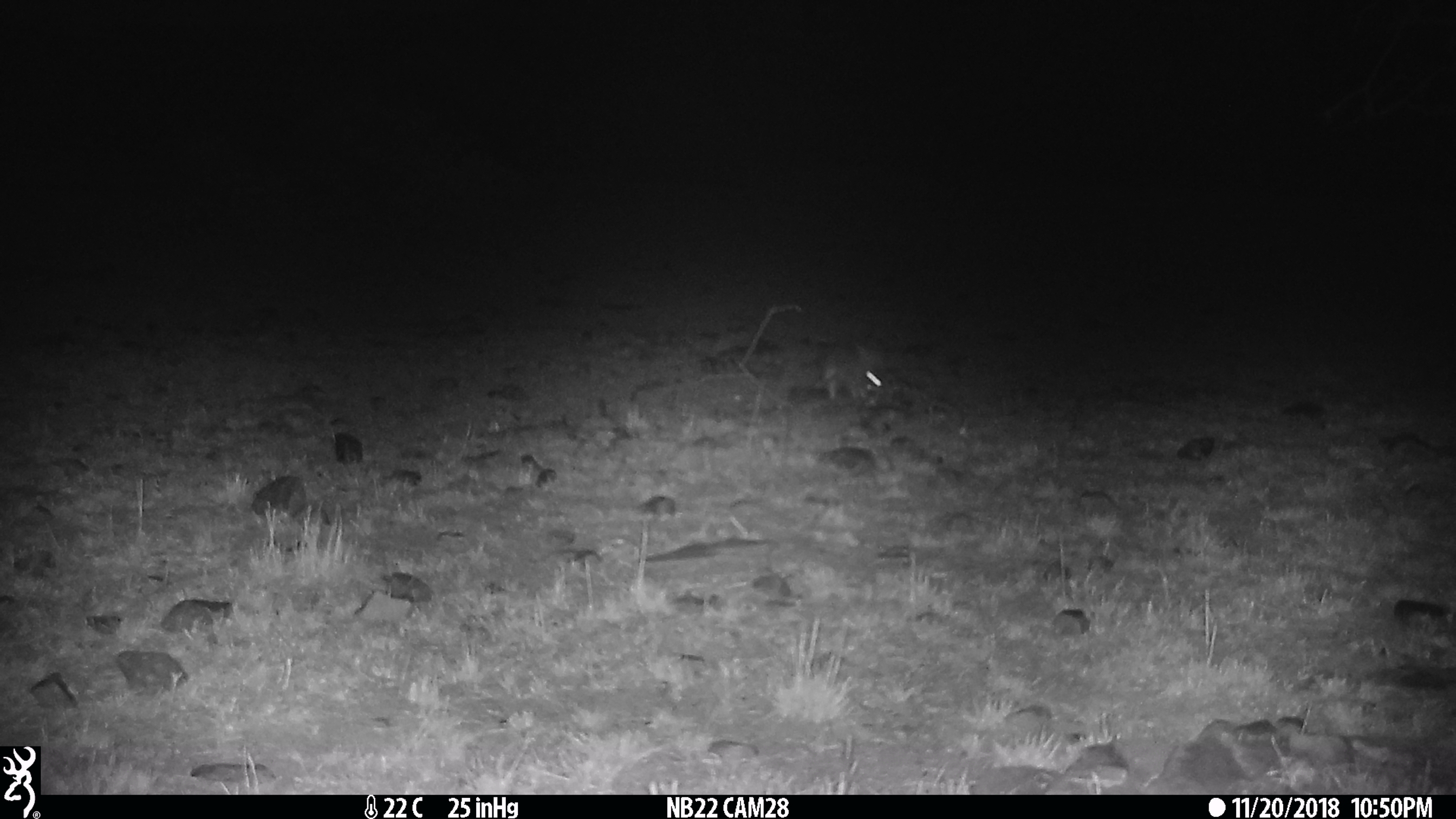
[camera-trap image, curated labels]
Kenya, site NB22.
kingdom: Animalia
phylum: Chordata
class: Mammalia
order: Lagomorpha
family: Leporidae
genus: Lepus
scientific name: Lepus capensis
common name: cape hare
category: hare